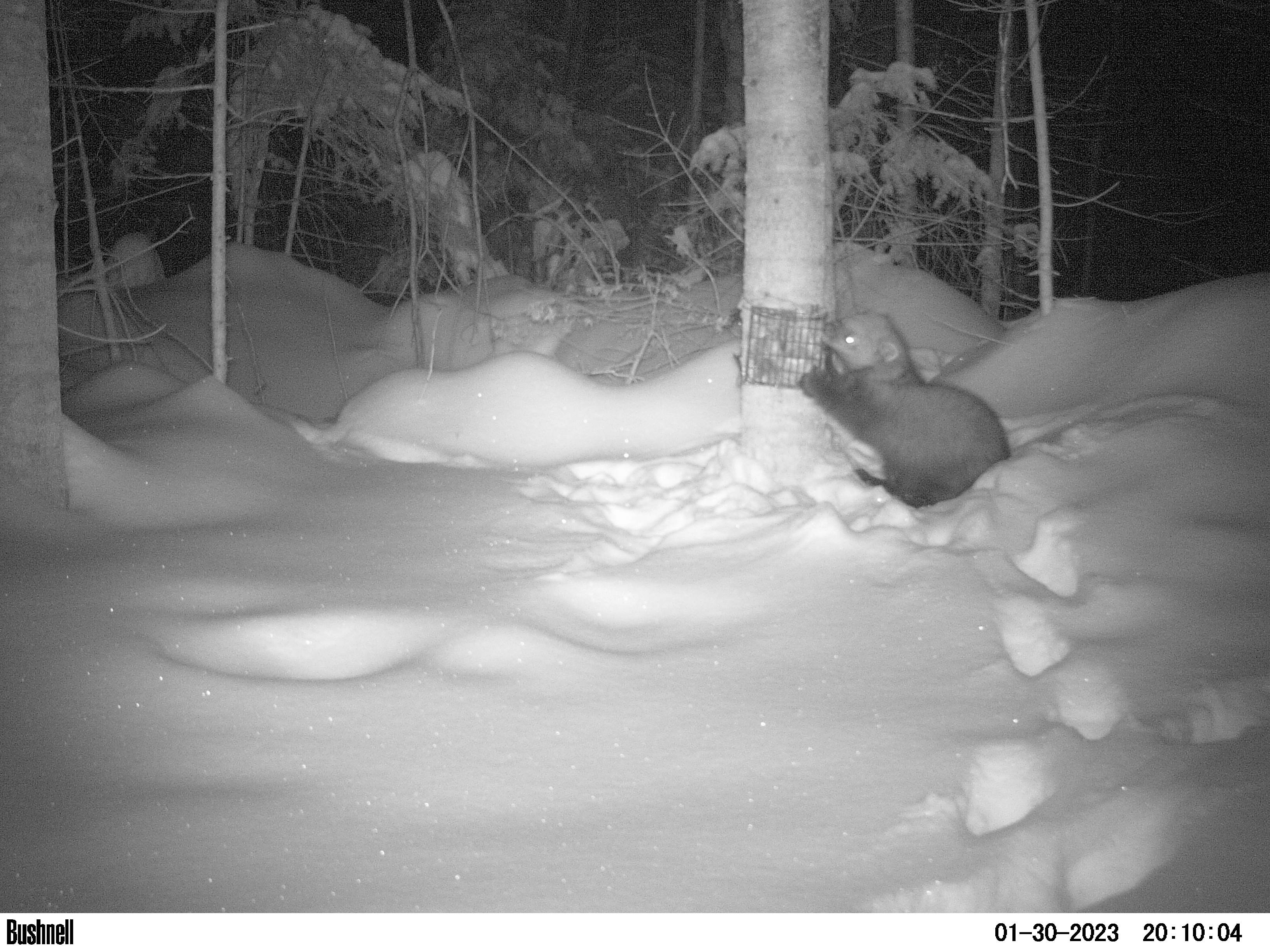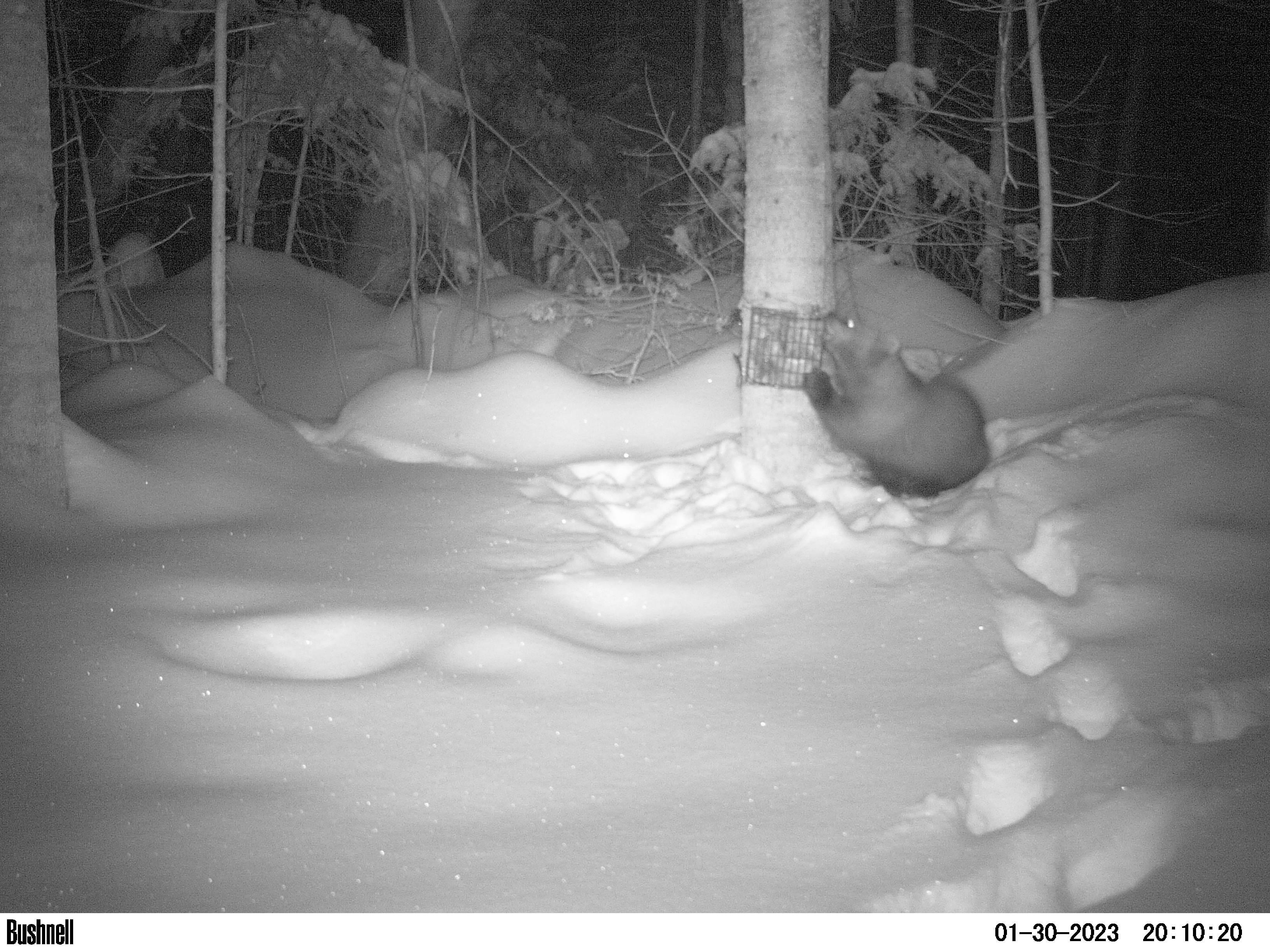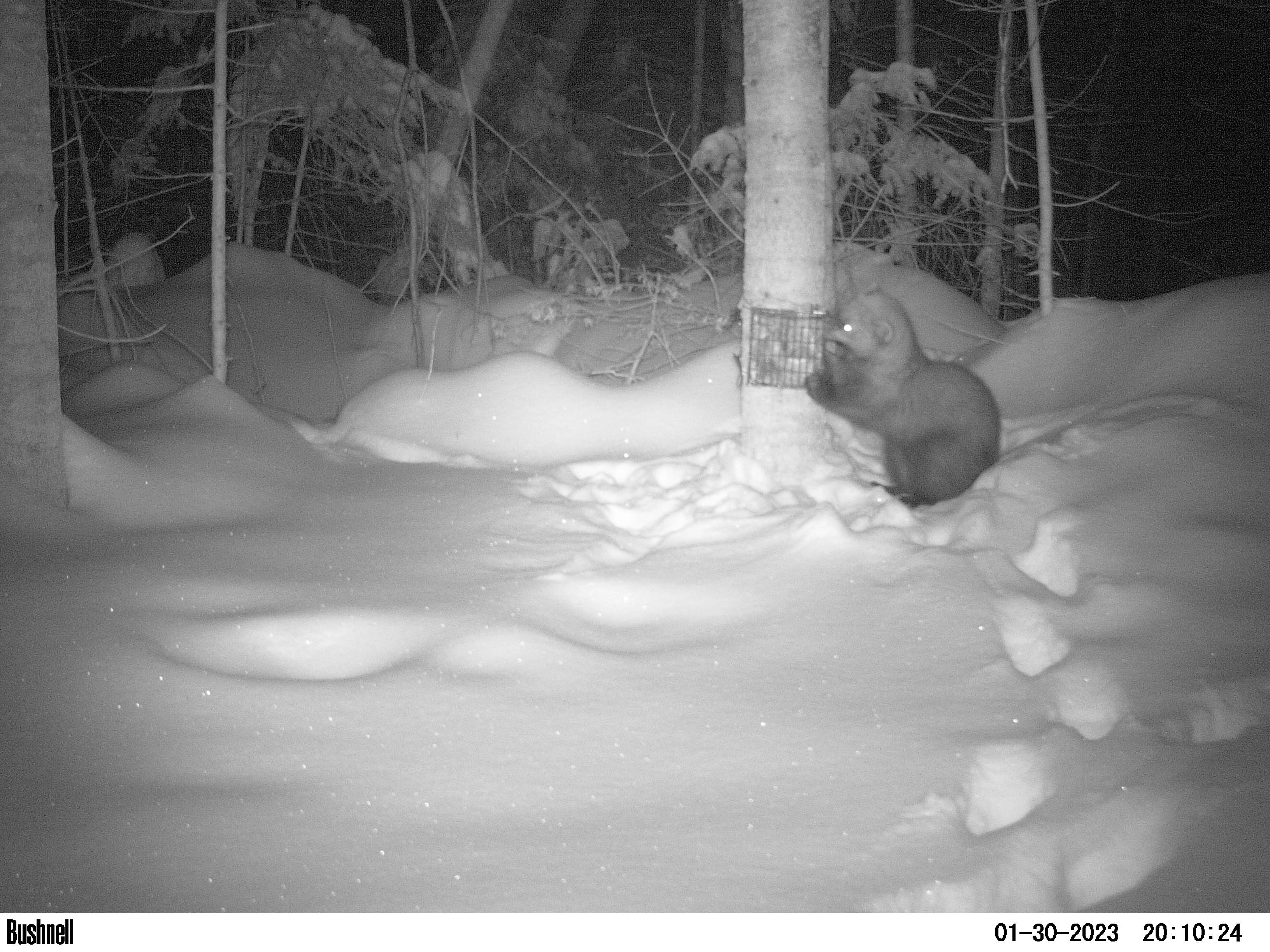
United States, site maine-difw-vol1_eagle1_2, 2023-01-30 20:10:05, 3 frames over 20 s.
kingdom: Animalia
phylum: Chordata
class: Mammalia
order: Carnivora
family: Mustelidae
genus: Pekania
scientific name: Pekania pennanti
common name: fisher